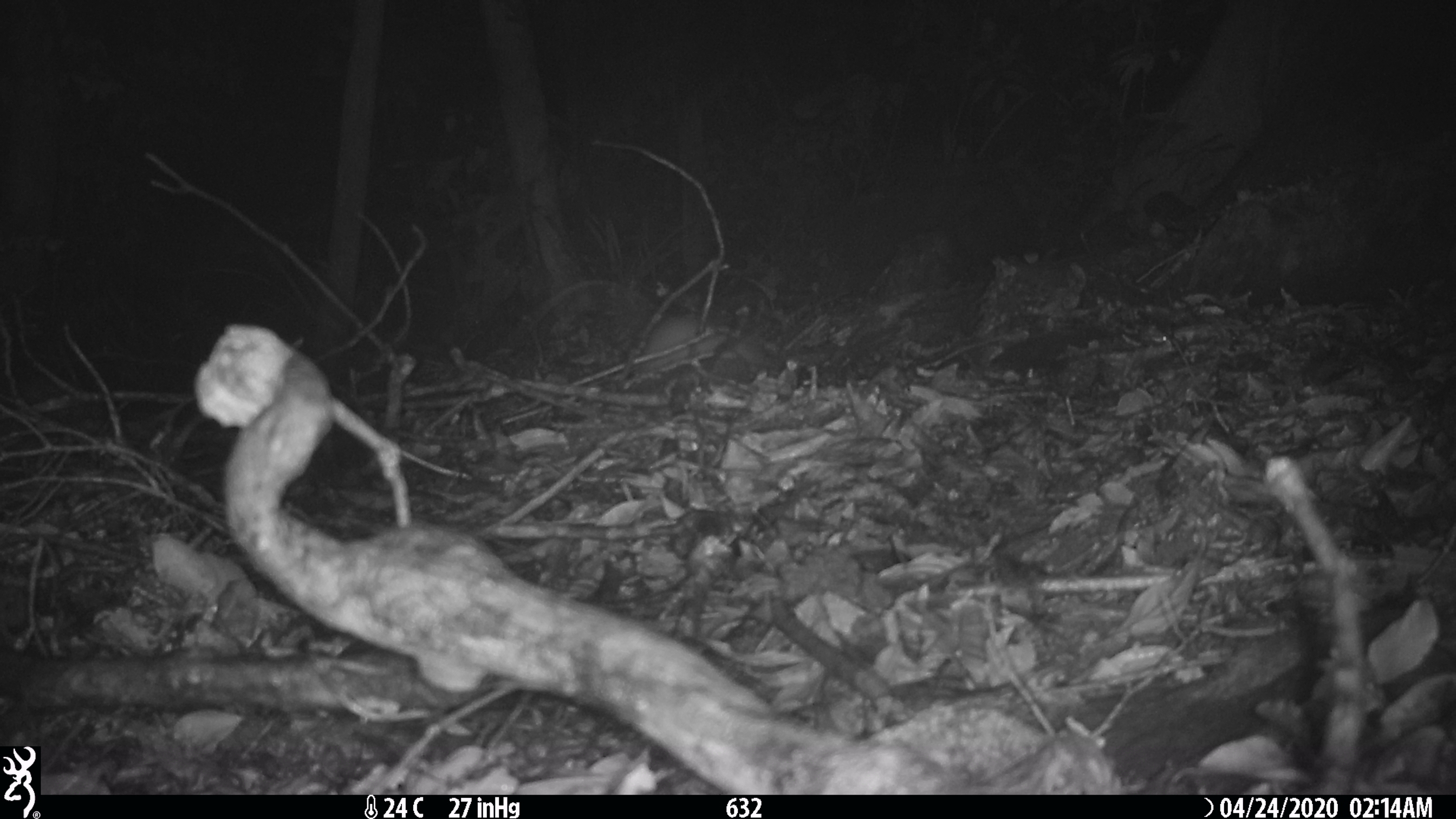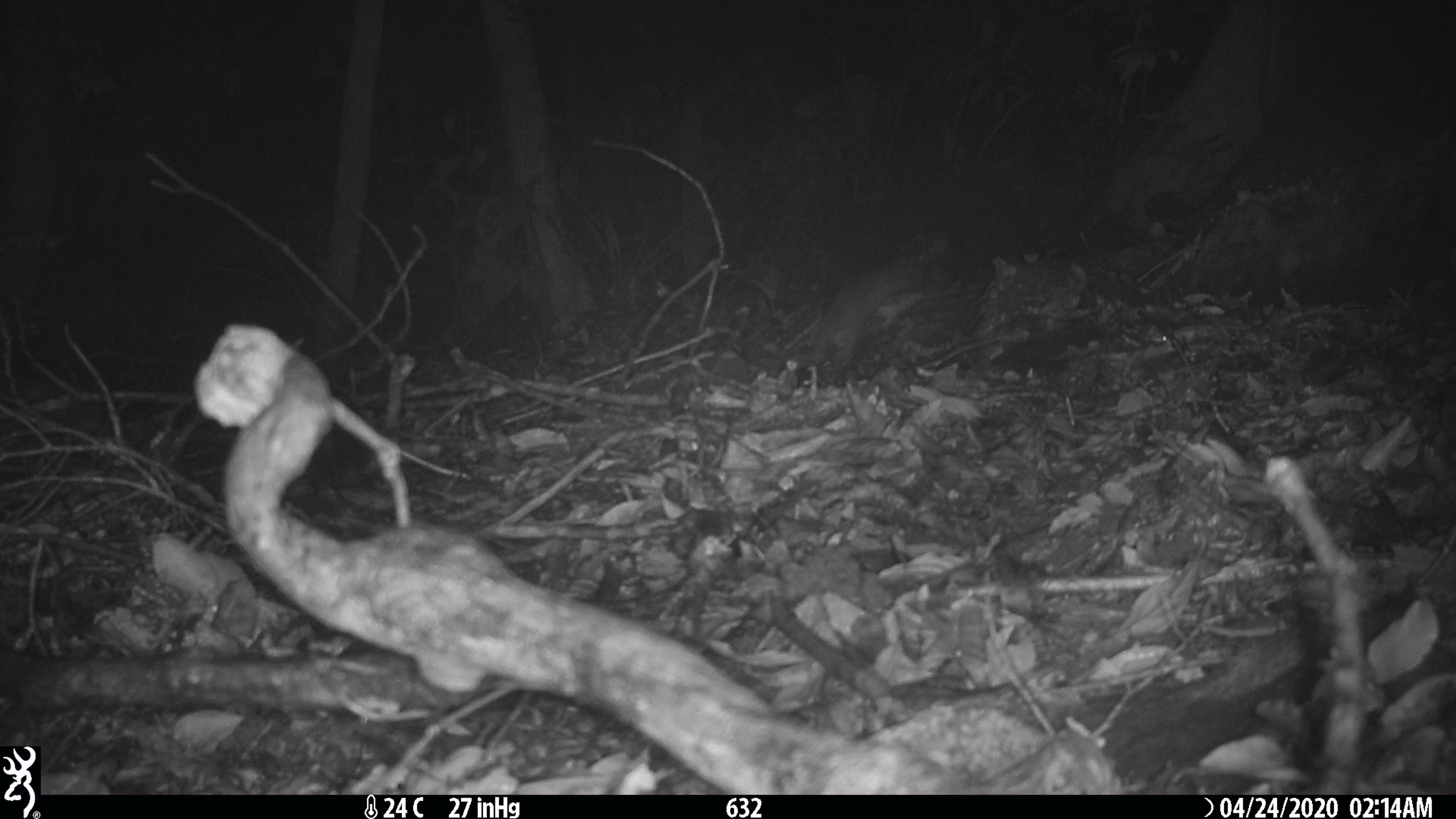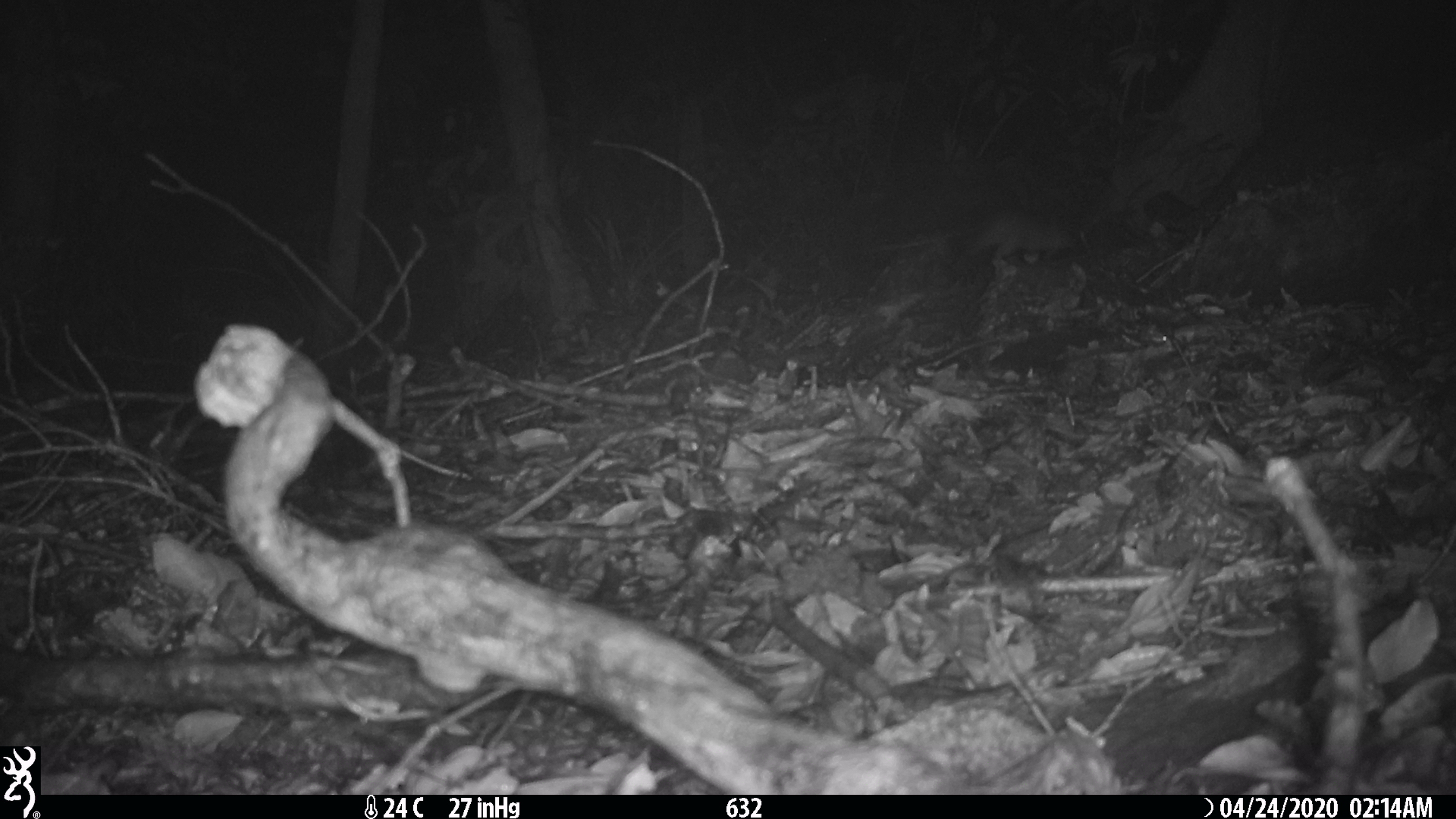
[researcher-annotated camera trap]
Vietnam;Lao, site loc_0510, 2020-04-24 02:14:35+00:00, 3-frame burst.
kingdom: Animalia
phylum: Chordata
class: Mammalia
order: Rodentia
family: Muridae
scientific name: Muridae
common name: old-world mice and rats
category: unidentified murid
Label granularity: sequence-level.